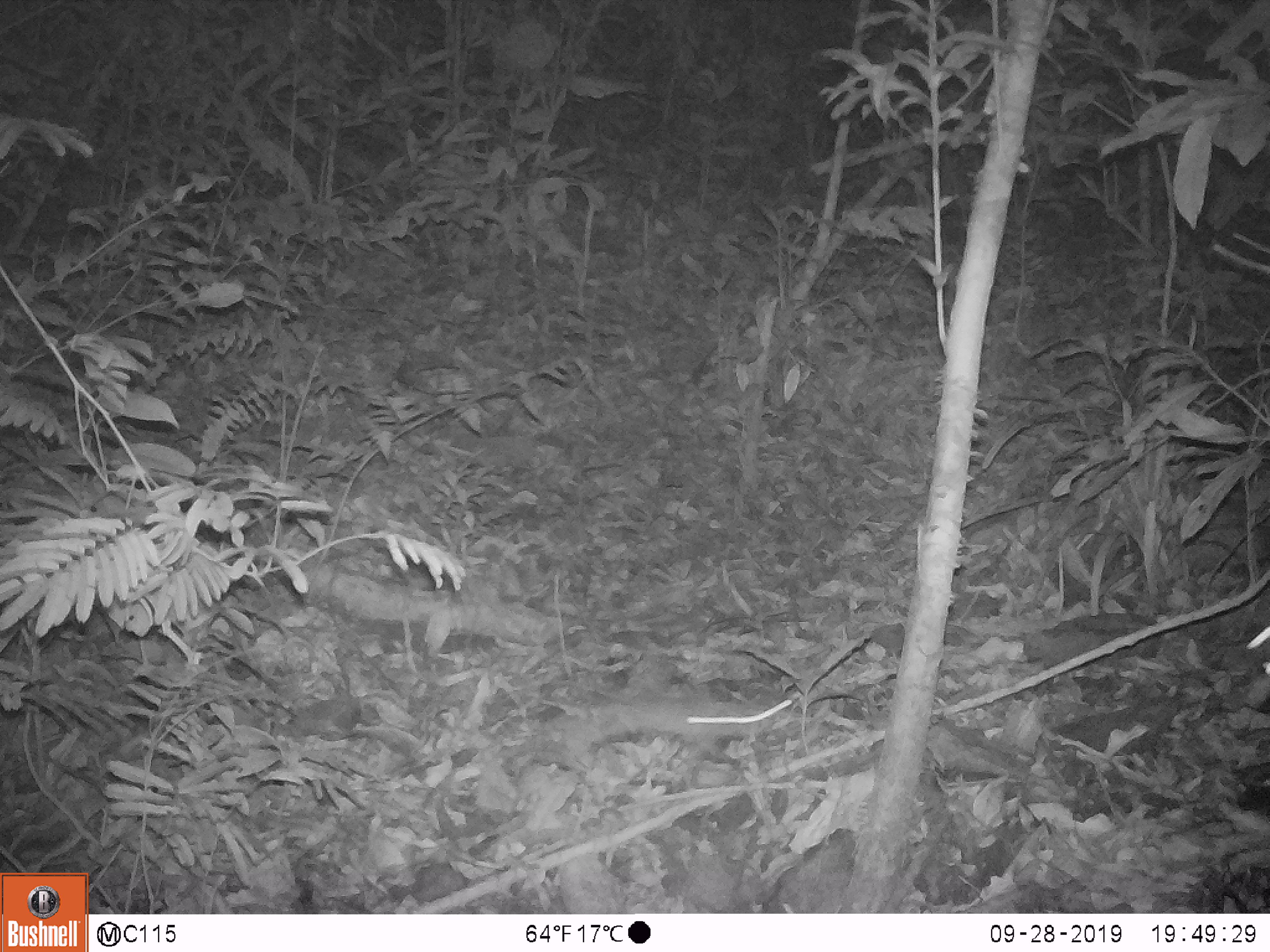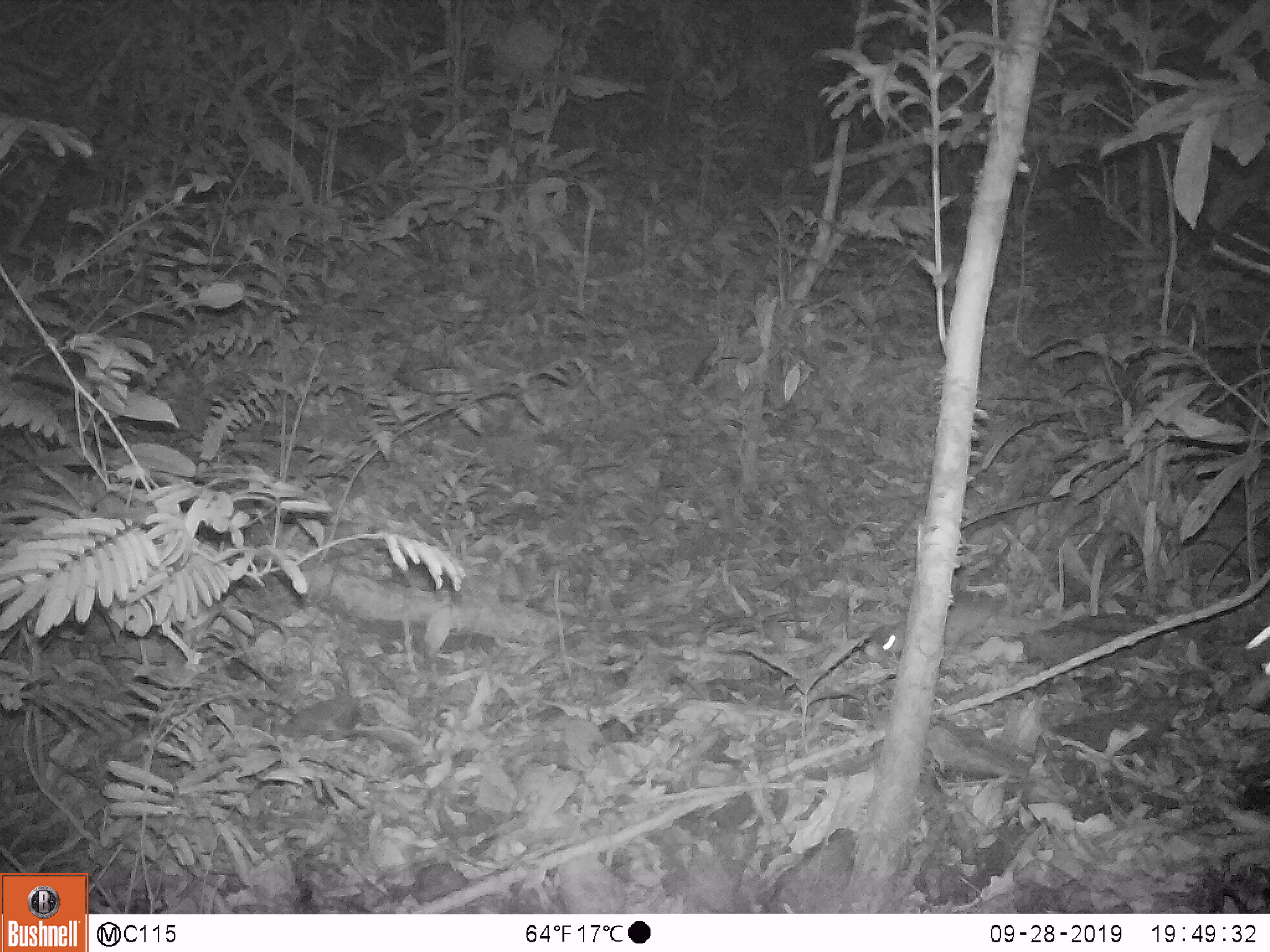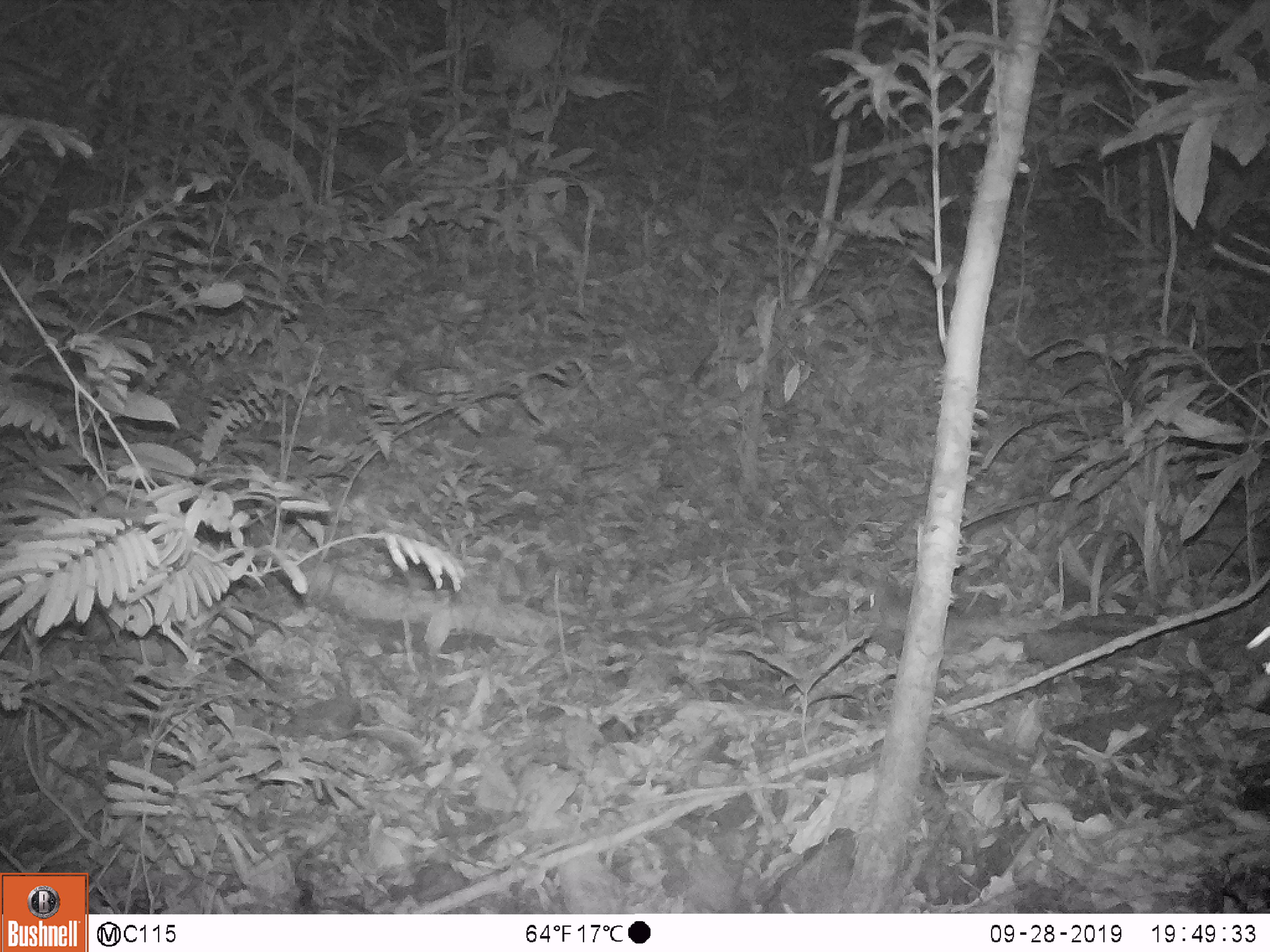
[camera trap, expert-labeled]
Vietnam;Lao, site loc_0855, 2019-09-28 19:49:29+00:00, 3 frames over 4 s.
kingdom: Animalia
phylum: Chordata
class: Mammalia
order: Rodentia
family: Muridae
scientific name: Muridae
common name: old-world mice and rats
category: unidentified murid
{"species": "unidentified murid (old-world mice and rats) (Muridae)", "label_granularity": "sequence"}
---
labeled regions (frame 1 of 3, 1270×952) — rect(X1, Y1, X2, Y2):
unidentified murid: rect(515, 691, 794, 766)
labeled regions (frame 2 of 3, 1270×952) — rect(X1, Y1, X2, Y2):
unidentified murid: rect(871, 593, 1087, 670)